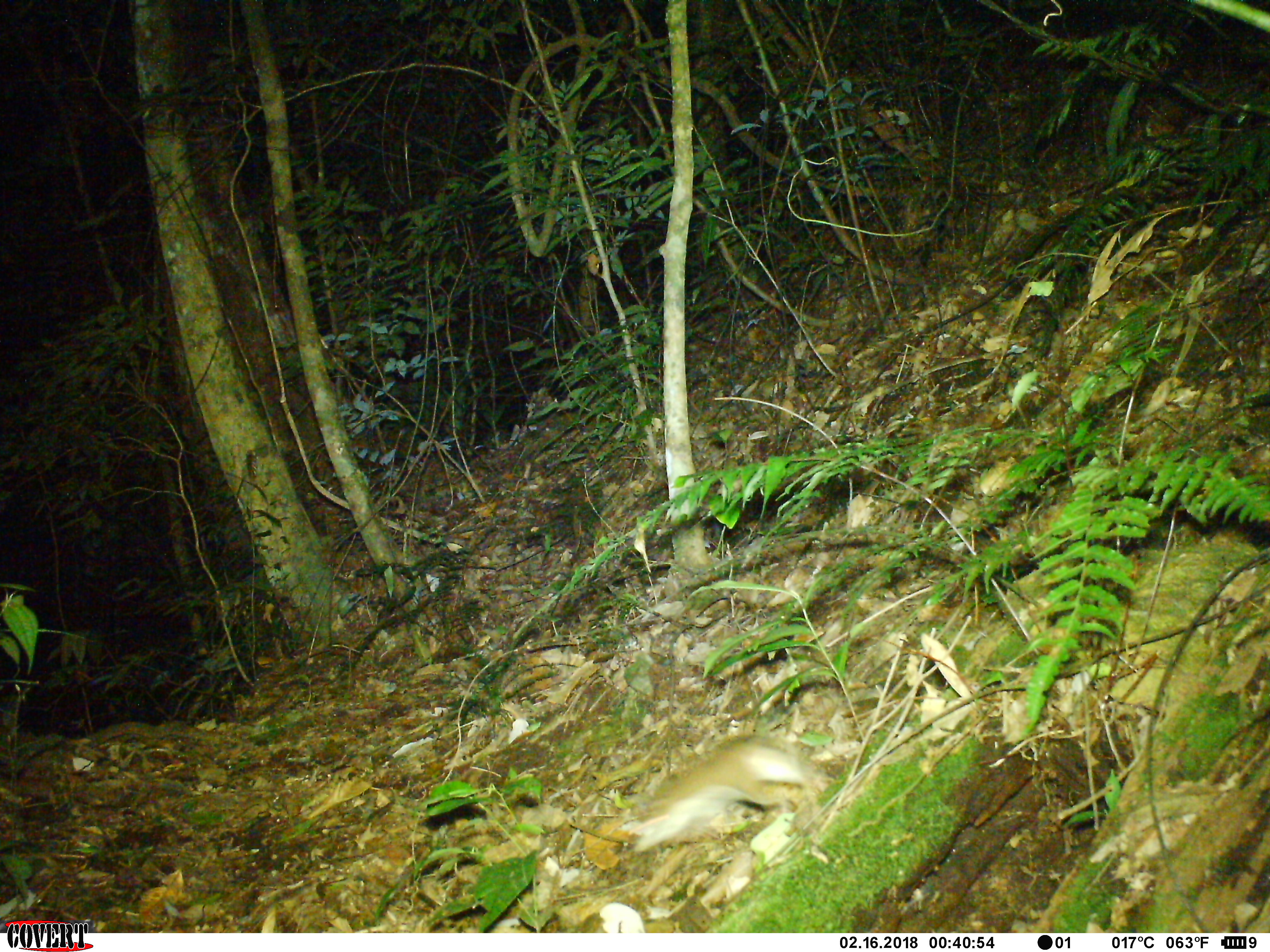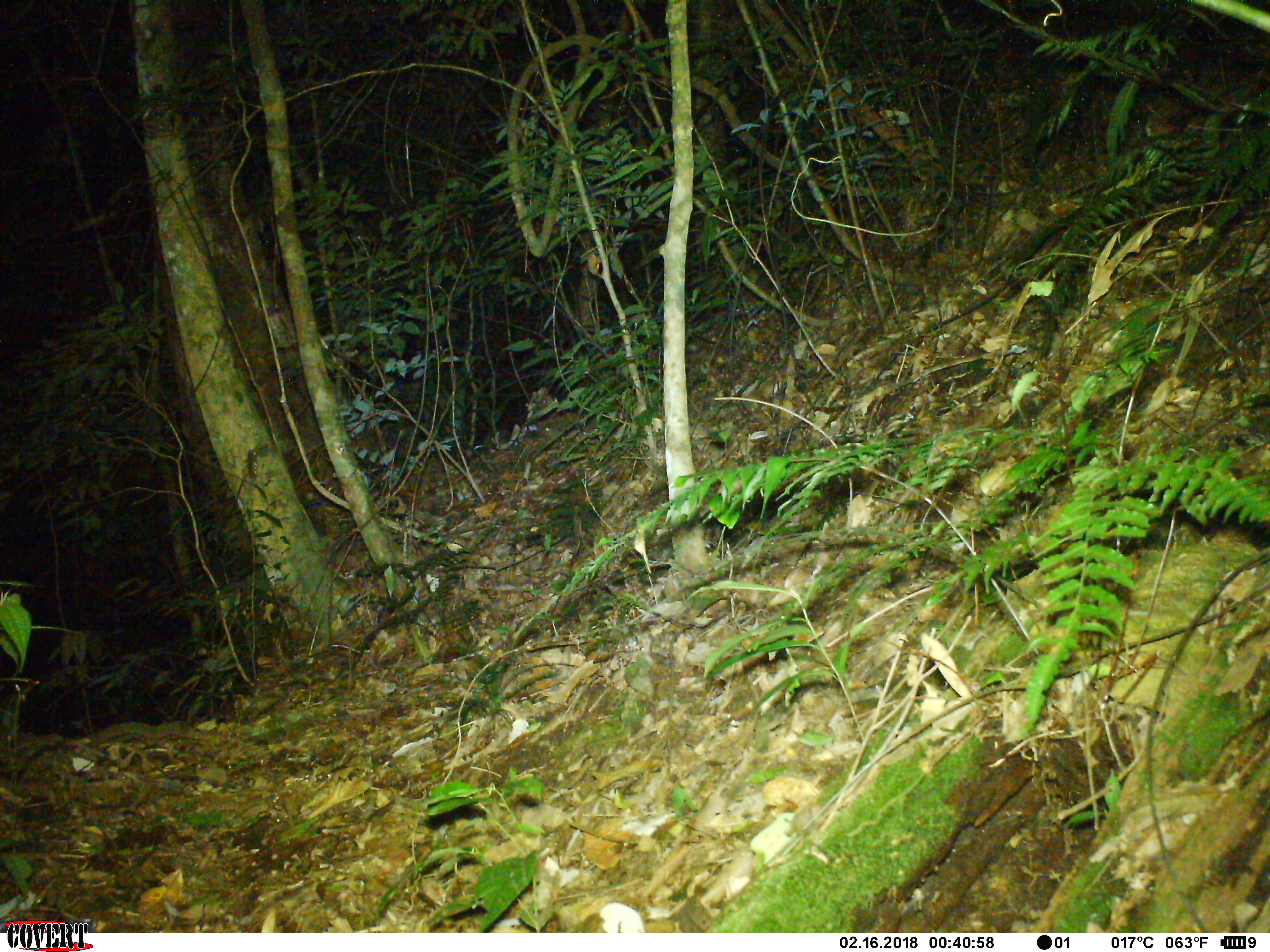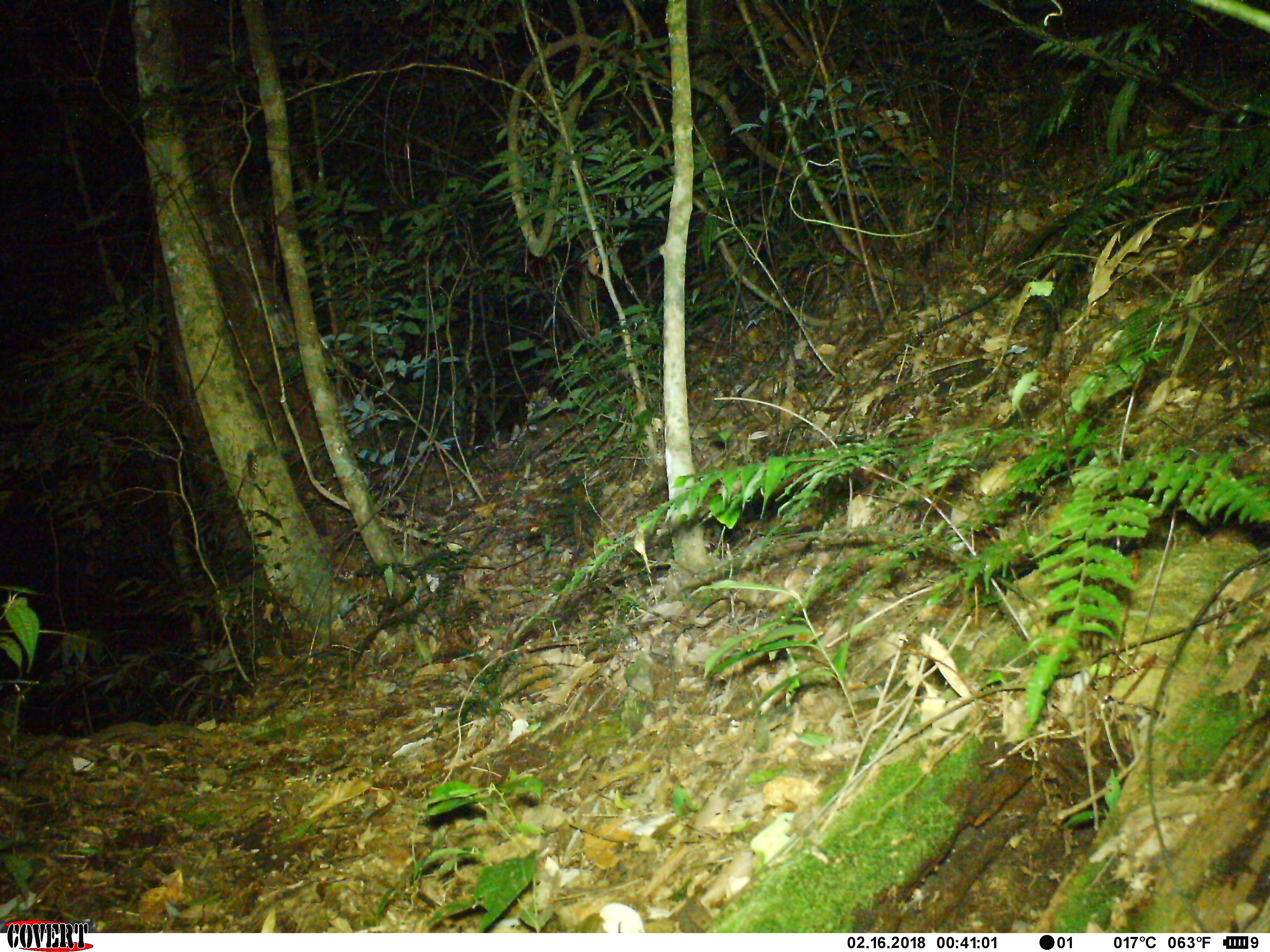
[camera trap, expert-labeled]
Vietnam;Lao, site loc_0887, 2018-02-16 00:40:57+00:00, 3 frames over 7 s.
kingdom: Animalia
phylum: Chordata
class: Mammalia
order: Rodentia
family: Muridae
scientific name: Muridae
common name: old-world mice and rats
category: unidentified murid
Unidentified murid (old-world mice and rats) (Muridae). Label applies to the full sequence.